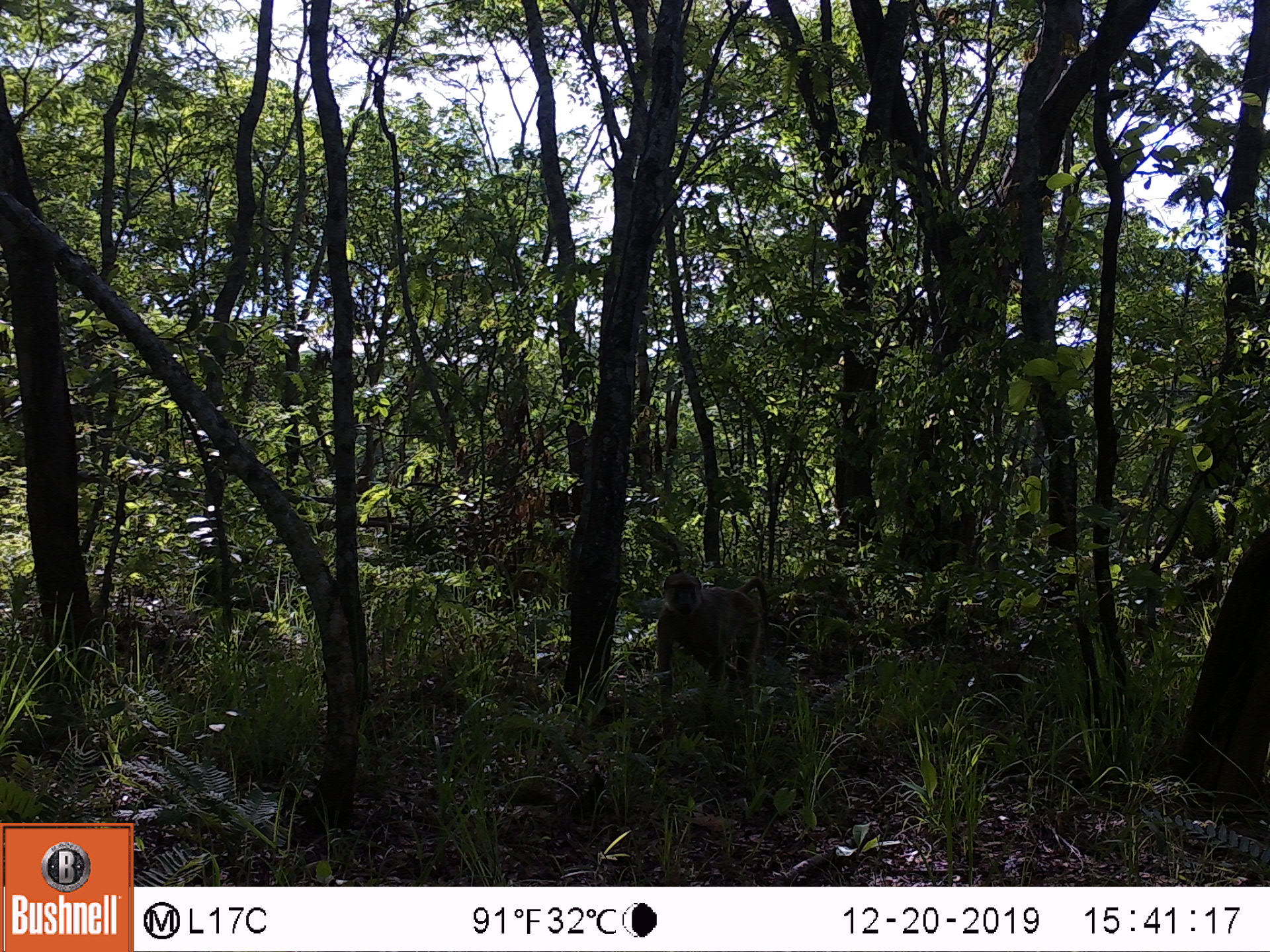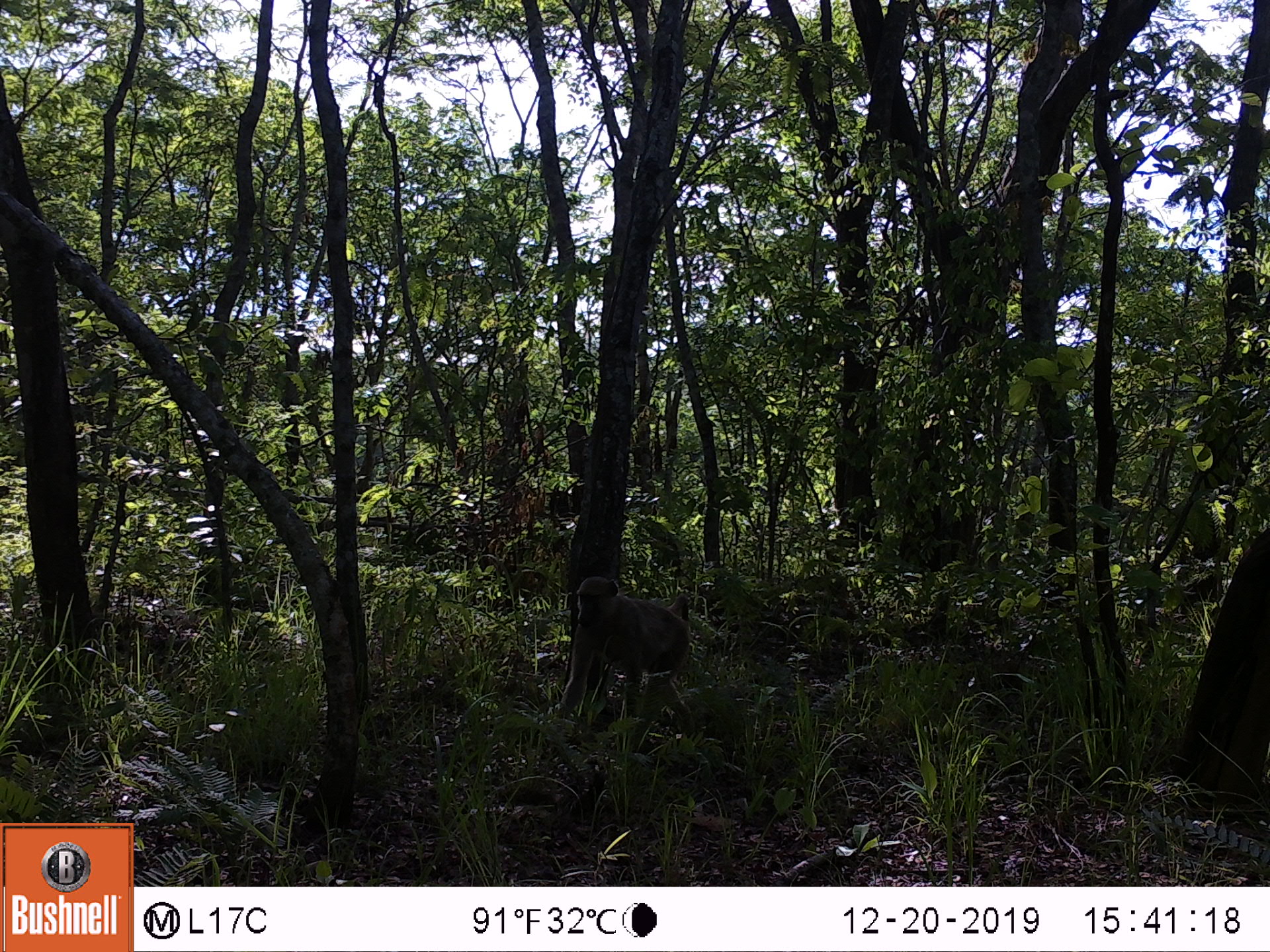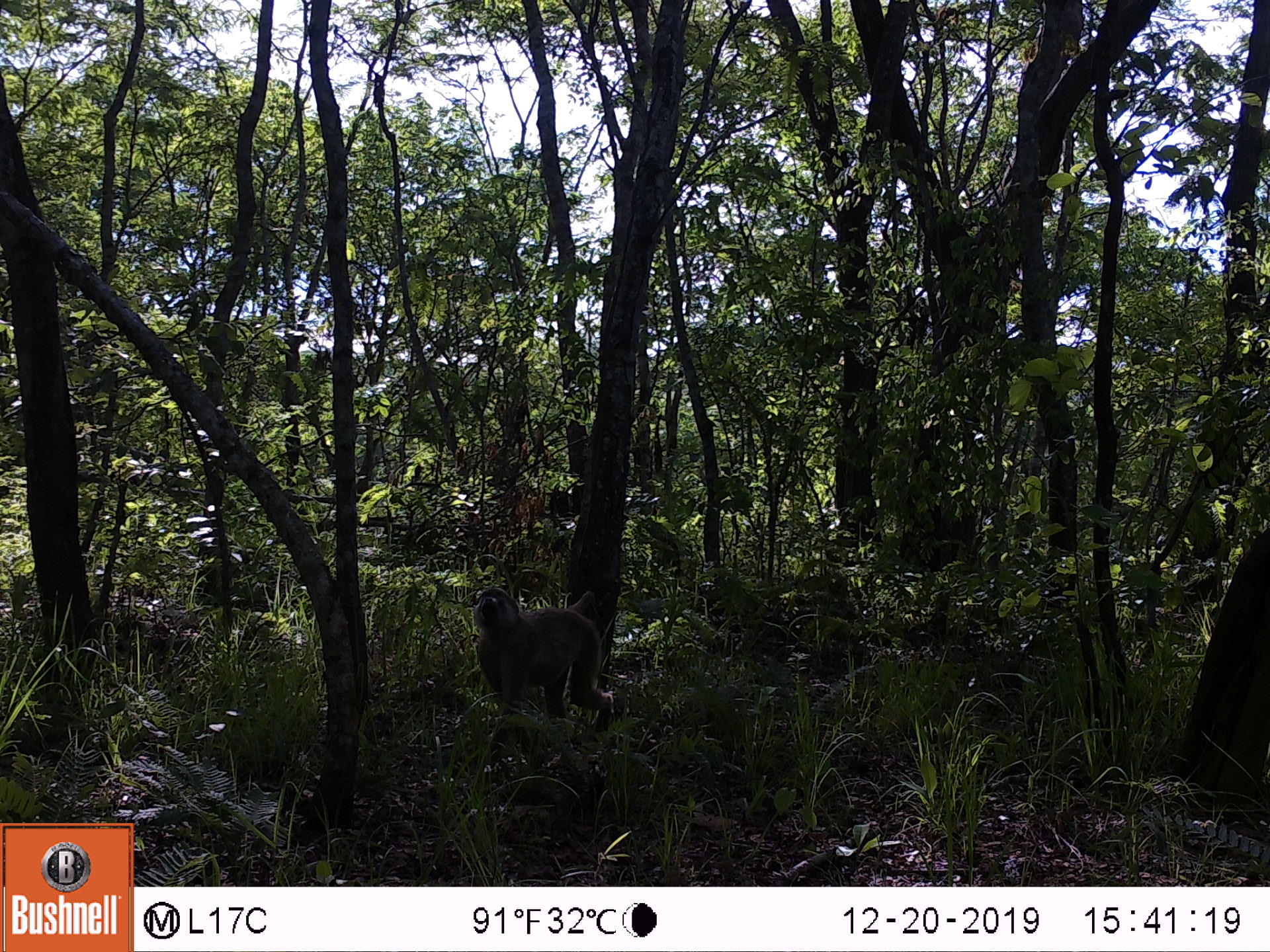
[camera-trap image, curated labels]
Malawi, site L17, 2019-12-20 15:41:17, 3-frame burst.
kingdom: Animalia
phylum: Chordata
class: Mammalia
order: Primates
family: Cercopithecidae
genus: Papio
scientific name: Papio cynocephalus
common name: yellow baboon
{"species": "yellow baboon (Papio cynocephalus)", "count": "1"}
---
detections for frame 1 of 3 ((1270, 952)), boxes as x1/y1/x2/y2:
yellow baboon: 647/562/774/736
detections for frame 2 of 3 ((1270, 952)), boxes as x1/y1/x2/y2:
yellow baboon: 545/570/703/734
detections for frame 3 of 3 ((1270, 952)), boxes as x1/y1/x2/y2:
yellow baboon: 462/585/615/759